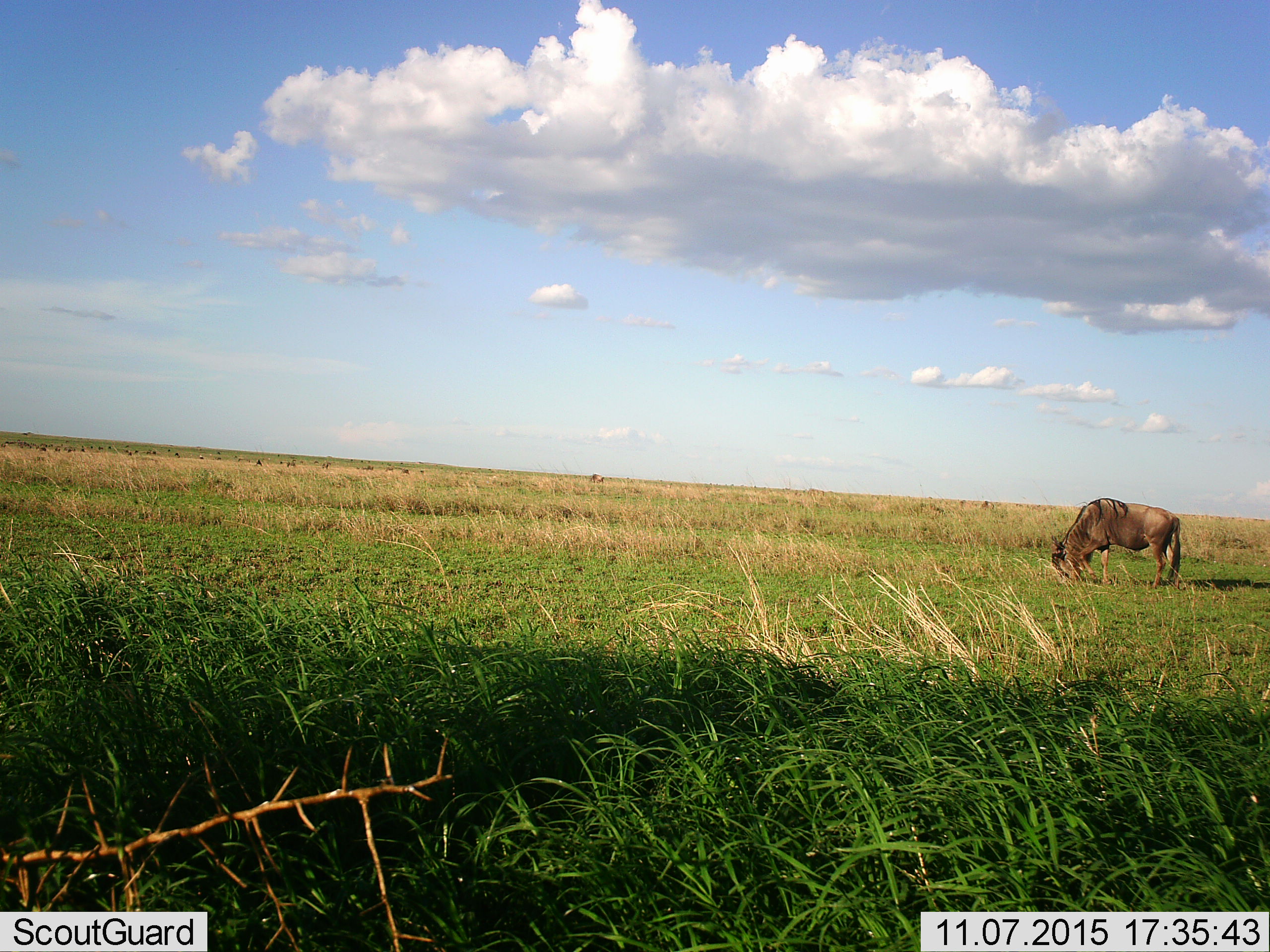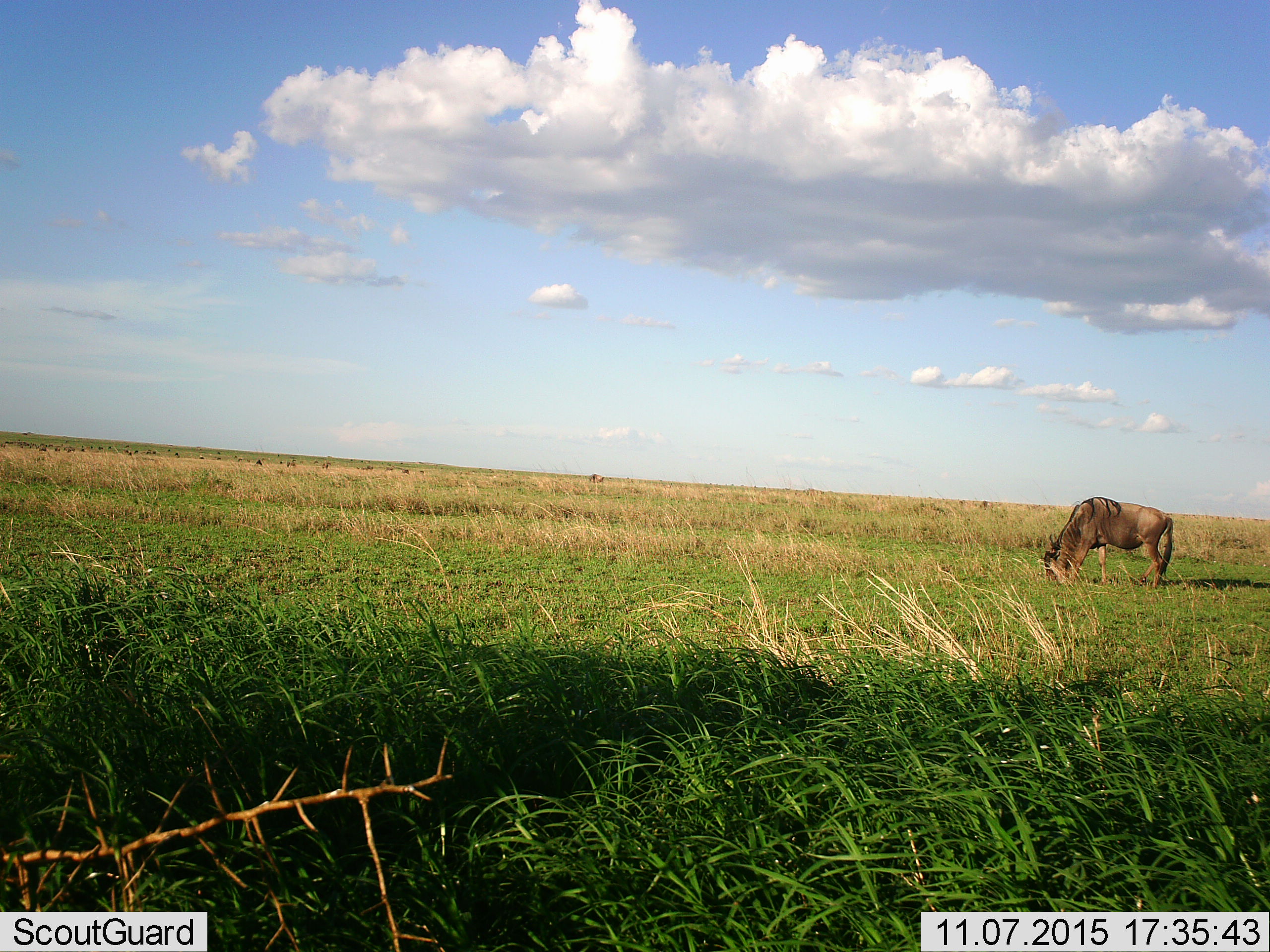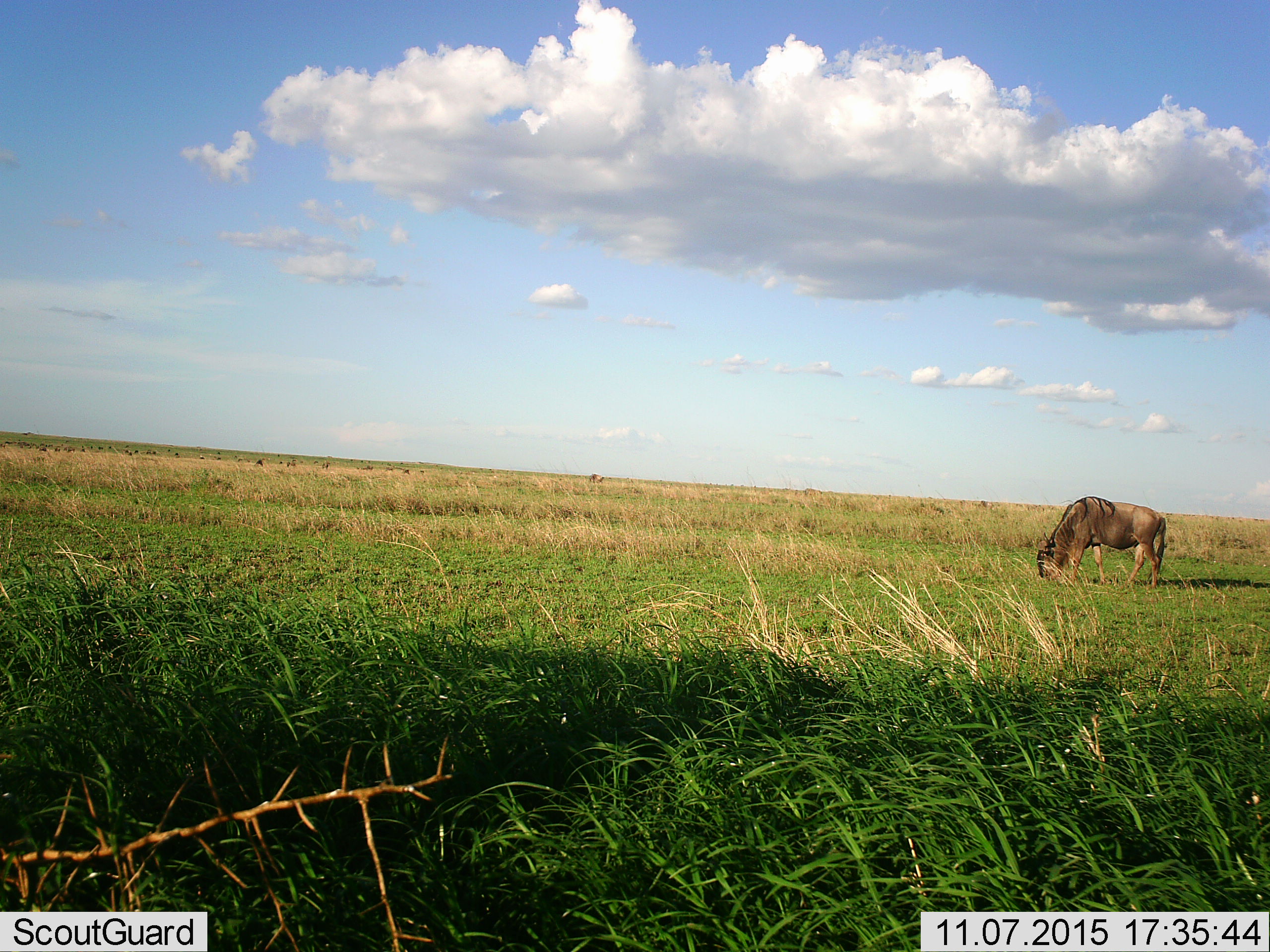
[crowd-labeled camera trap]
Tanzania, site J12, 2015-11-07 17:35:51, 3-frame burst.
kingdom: Animalia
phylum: Chordata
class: Mammalia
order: Artiodactyla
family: Bovidae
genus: Connochaetes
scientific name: Connochaetes taurinus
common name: blue wildebeest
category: wildebeest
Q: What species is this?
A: Wildebeest (blue wildebeest) (Connochaetes taurinus).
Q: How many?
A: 11-50.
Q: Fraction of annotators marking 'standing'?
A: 11%.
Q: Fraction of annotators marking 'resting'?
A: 0%.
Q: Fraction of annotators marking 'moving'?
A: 33%.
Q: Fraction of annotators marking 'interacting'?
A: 0%.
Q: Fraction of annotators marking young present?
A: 0%.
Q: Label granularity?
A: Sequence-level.